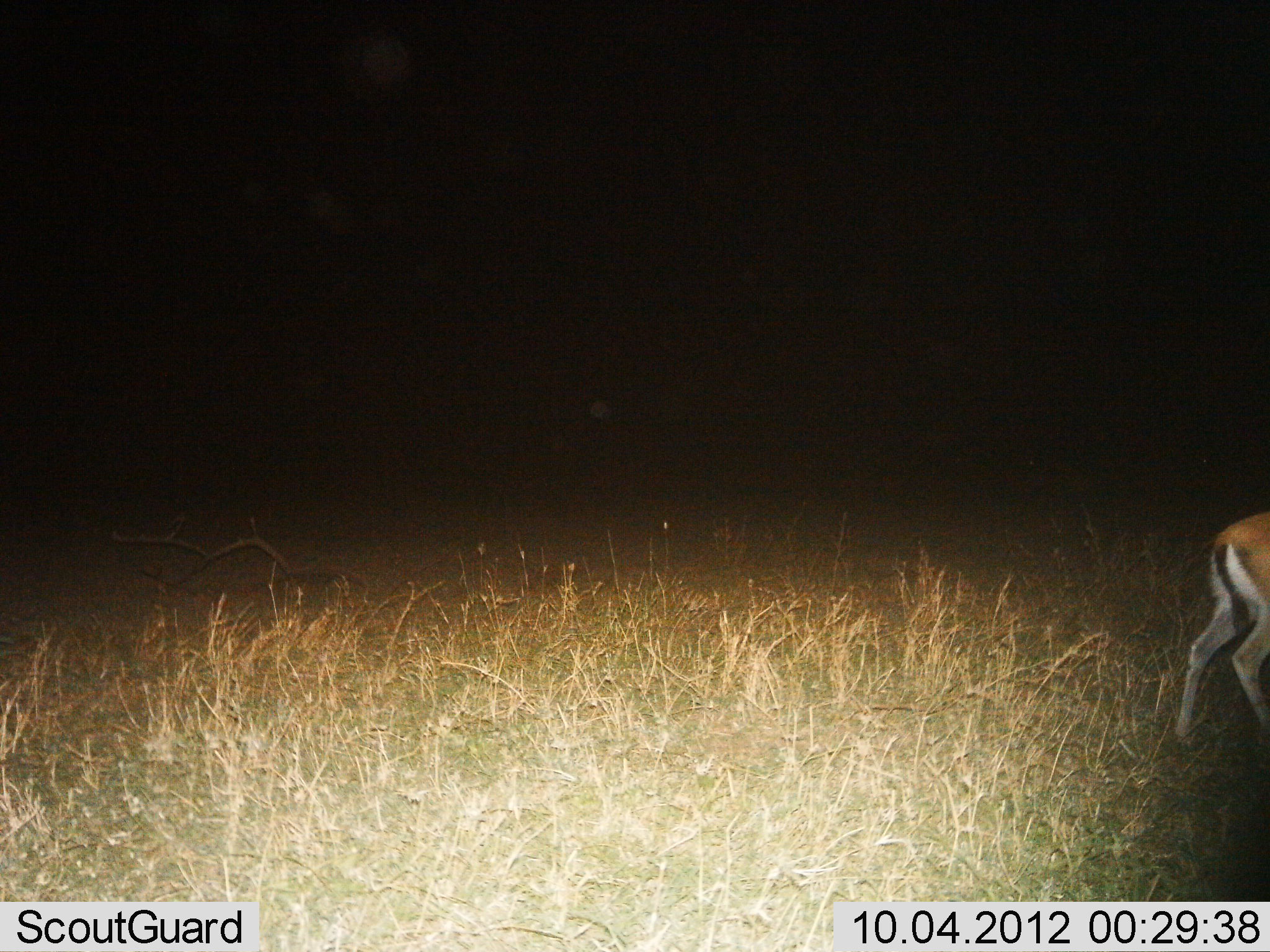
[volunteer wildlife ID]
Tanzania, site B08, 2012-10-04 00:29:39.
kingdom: Animalia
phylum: Chordata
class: Mammalia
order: Artiodactyla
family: Bovidae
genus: Eudorcas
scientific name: Eudorcas thomsonii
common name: thomson's gazelle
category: gazellethomsons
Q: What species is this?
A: Gazellethomsons (thomson's gazelle) (Eudorcas thomsonii).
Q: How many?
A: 1.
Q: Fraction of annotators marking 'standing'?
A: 60%.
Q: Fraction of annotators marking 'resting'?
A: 0%.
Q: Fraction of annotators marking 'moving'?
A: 40%.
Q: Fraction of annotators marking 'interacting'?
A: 0%.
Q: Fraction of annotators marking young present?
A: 0%.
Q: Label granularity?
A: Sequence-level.